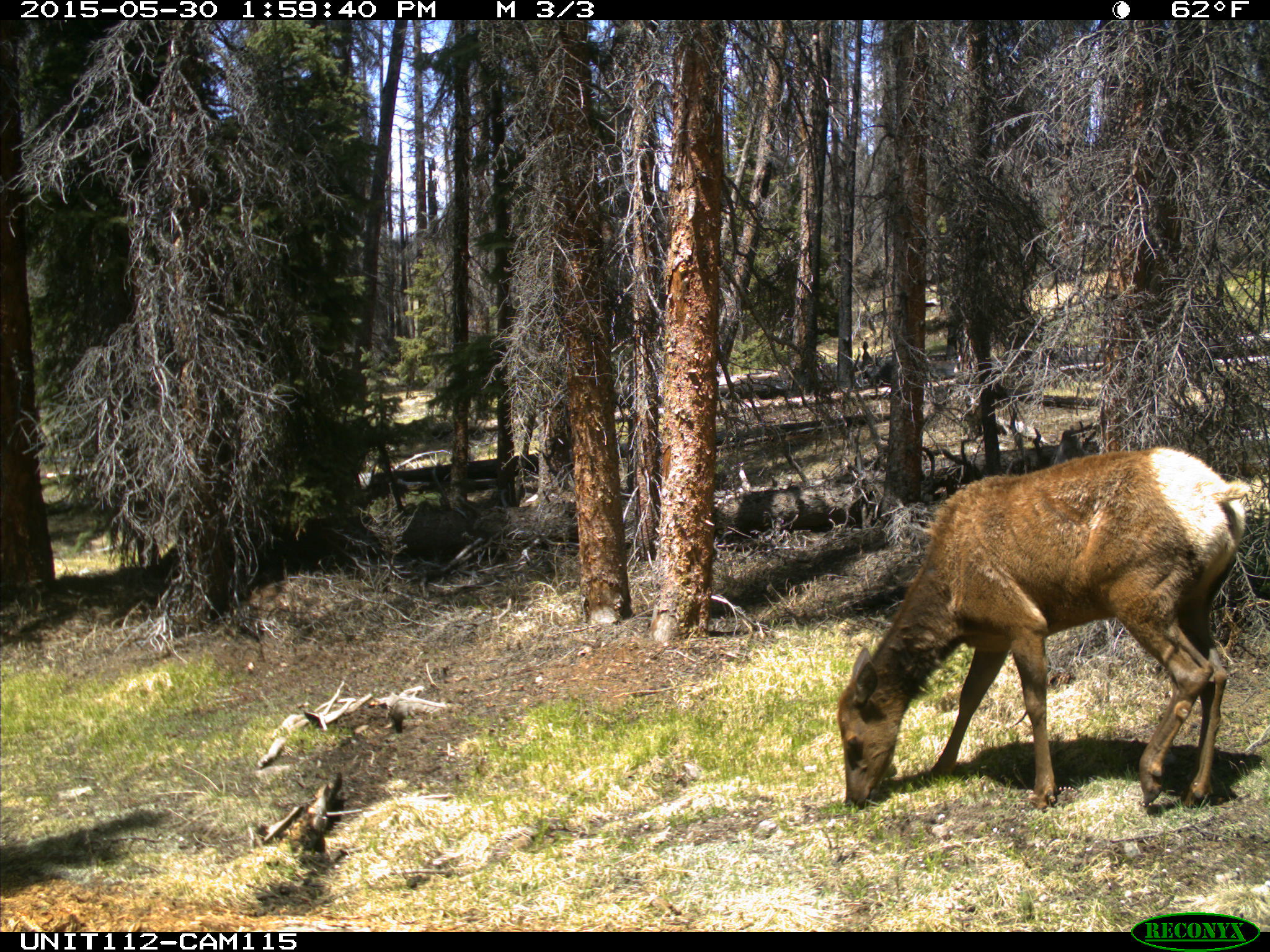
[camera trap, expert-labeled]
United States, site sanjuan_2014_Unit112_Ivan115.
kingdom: Animalia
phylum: Chordata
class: Mammalia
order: Artiodactyla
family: Cervidae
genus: Cervus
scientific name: Cervus elaphus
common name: red deer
Cervus elaphus (red deer).